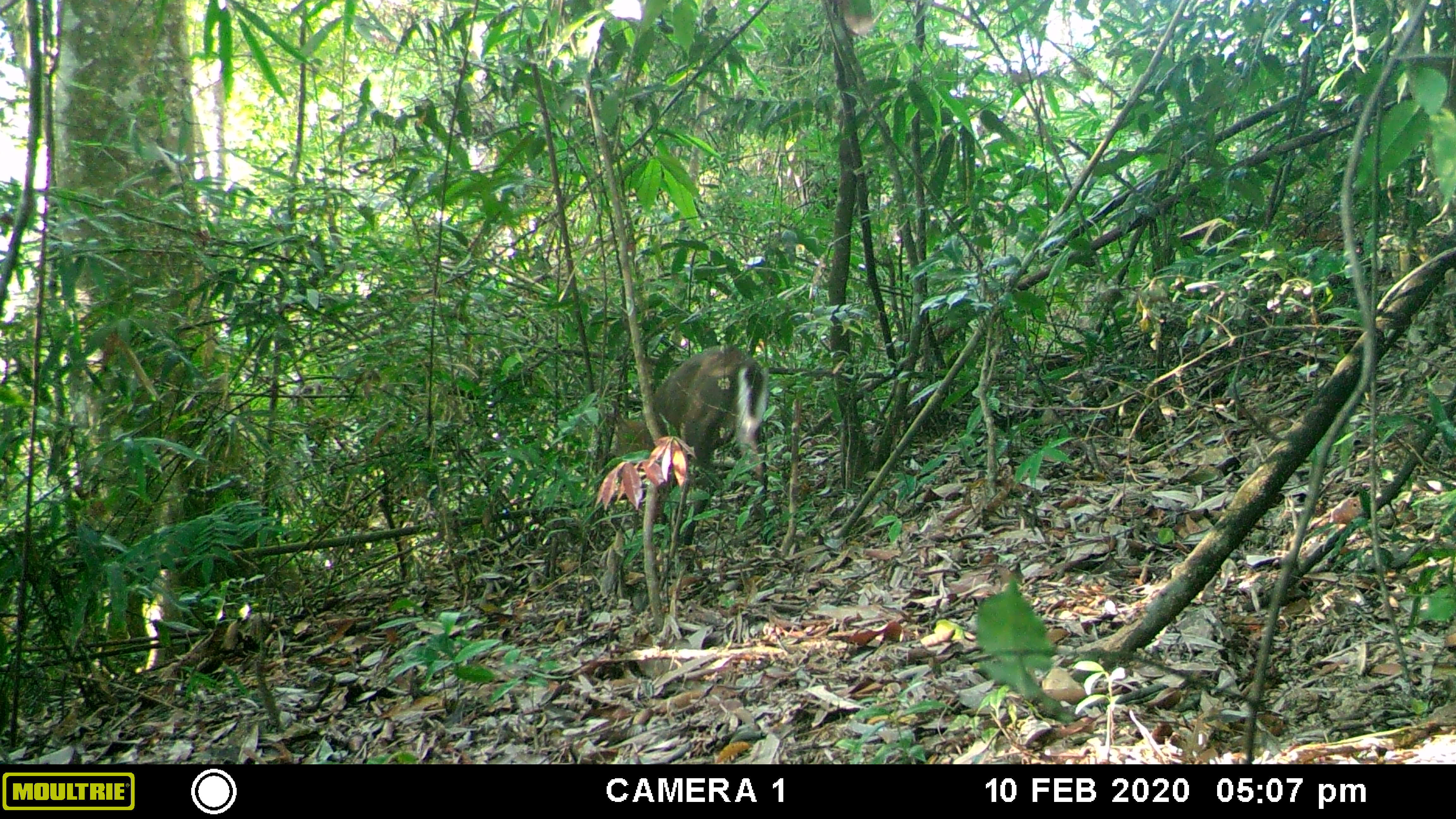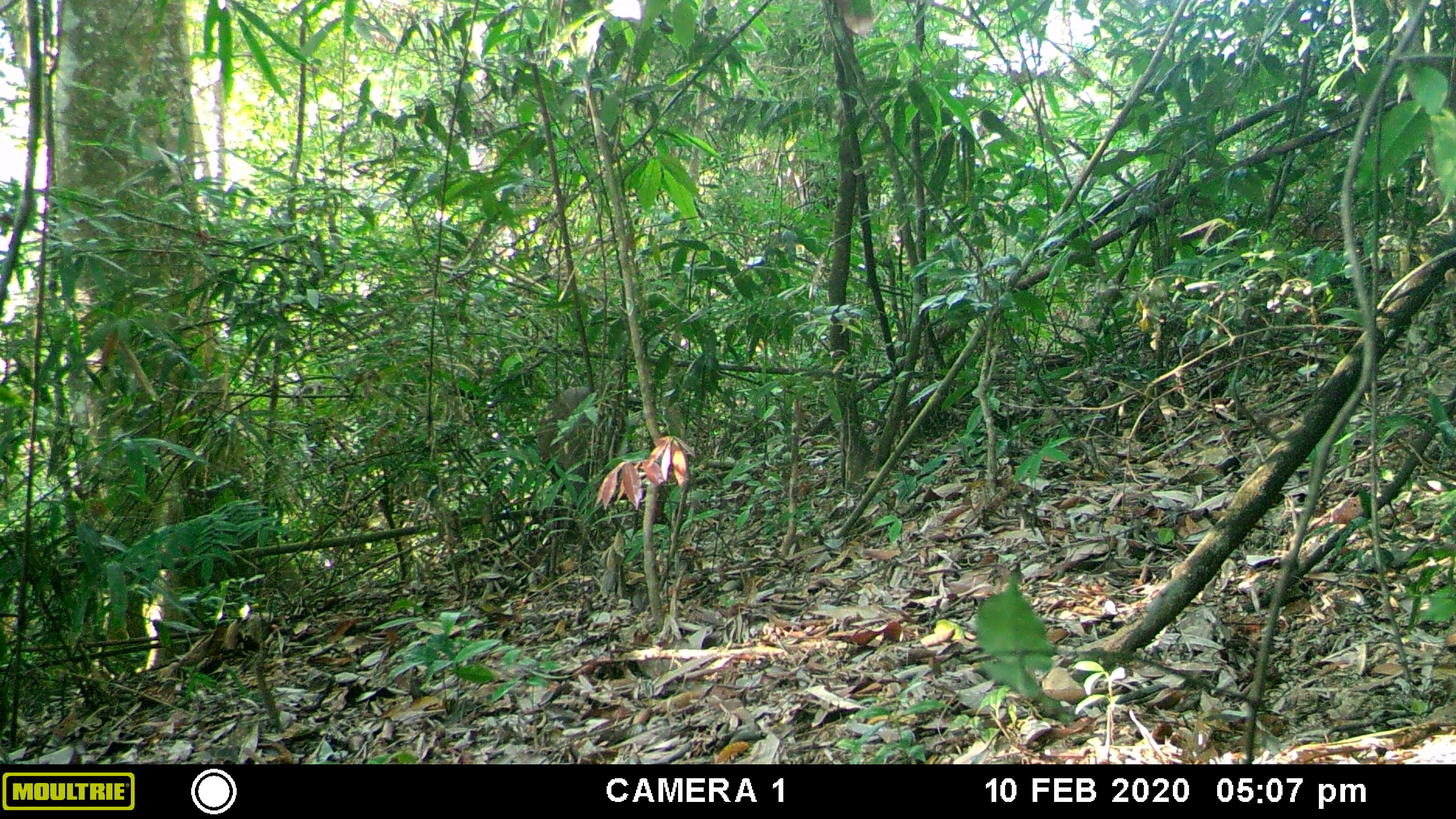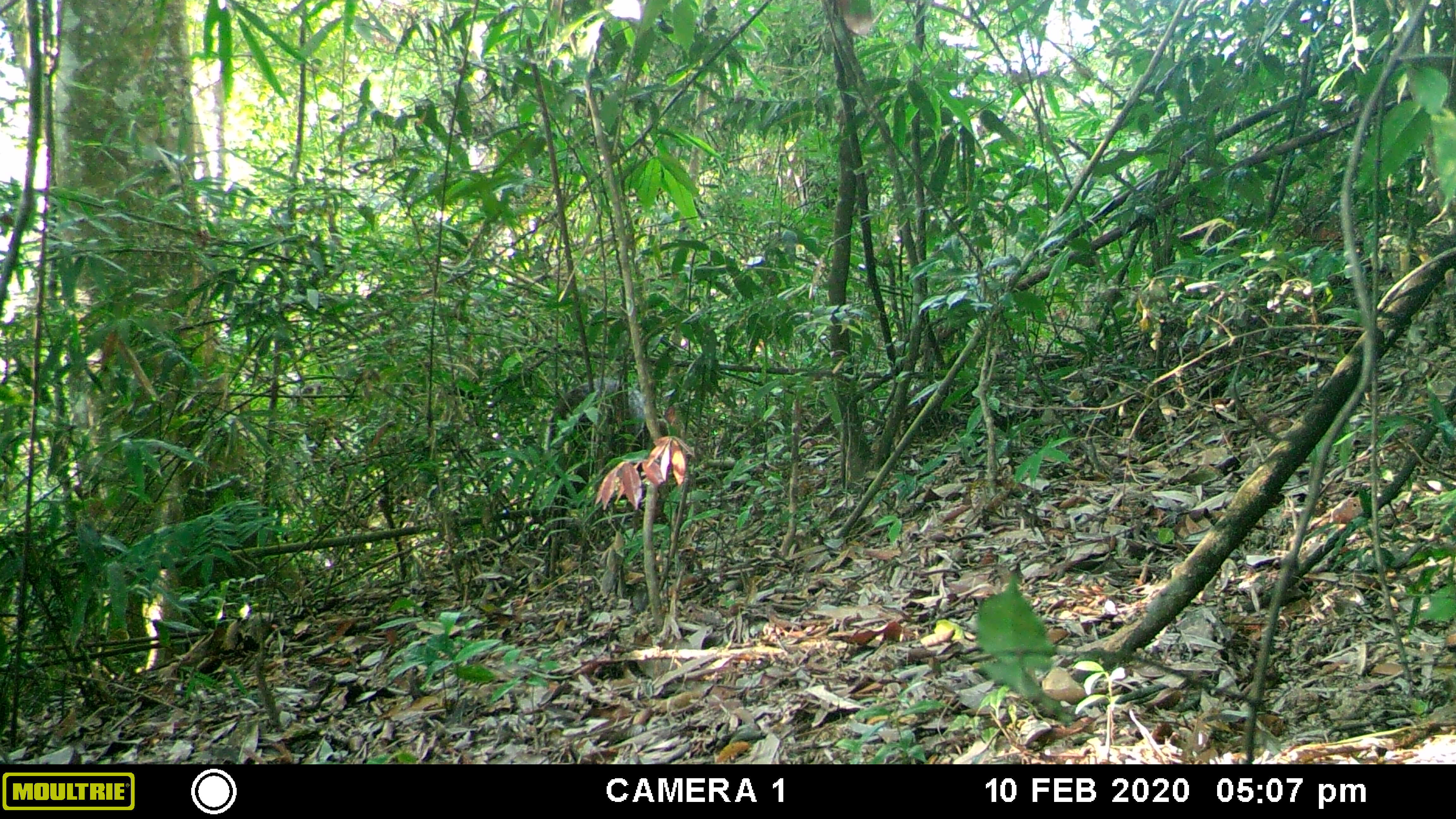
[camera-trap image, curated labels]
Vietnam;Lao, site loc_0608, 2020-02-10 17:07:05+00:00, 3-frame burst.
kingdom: Animalia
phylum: Chordata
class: Mammalia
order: Artiodactyla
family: Cervidae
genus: Muntiacus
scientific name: Muntiacus rooseveltorum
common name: roosevelt's muntjac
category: roosevelts muntjac group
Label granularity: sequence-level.